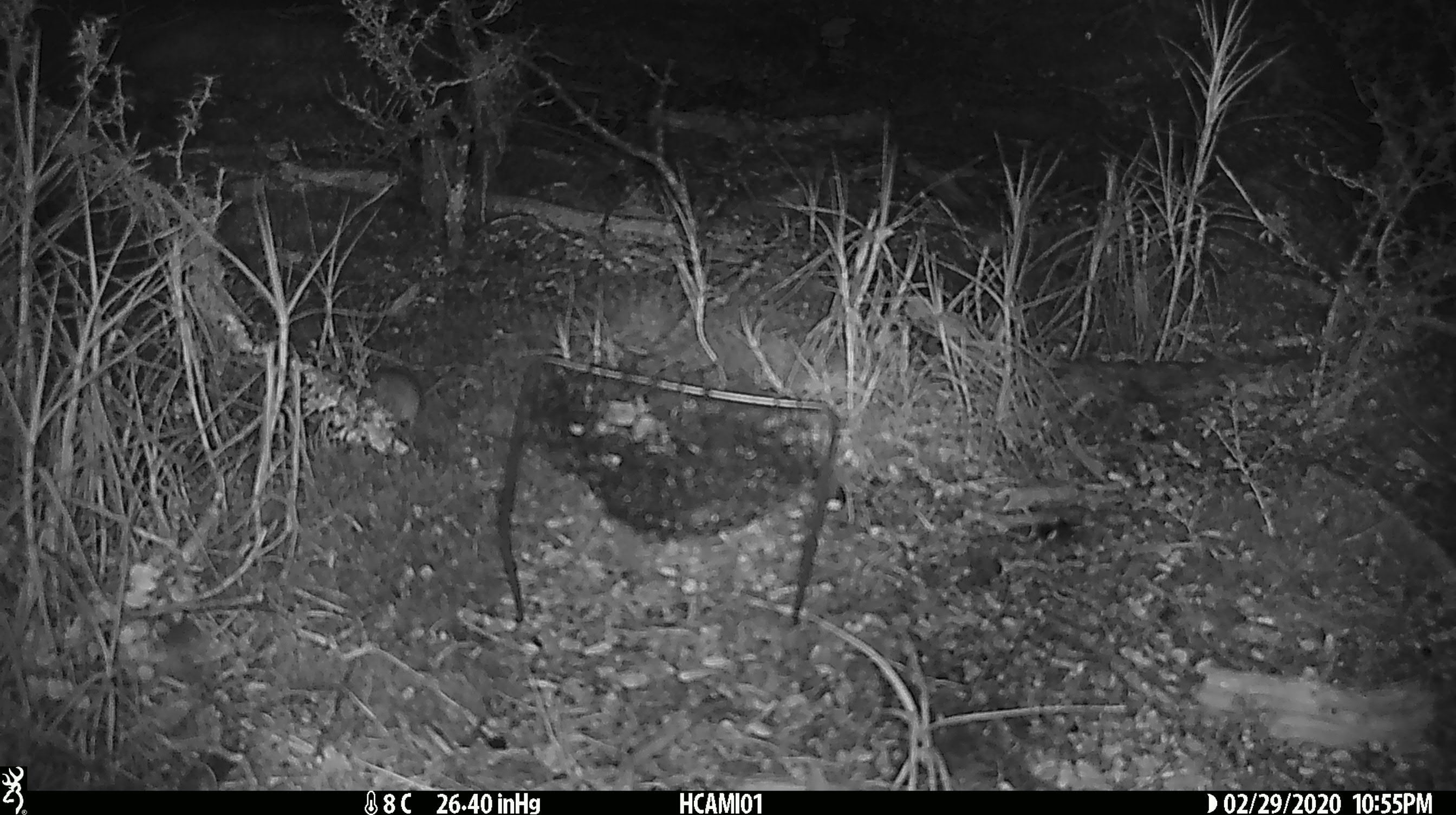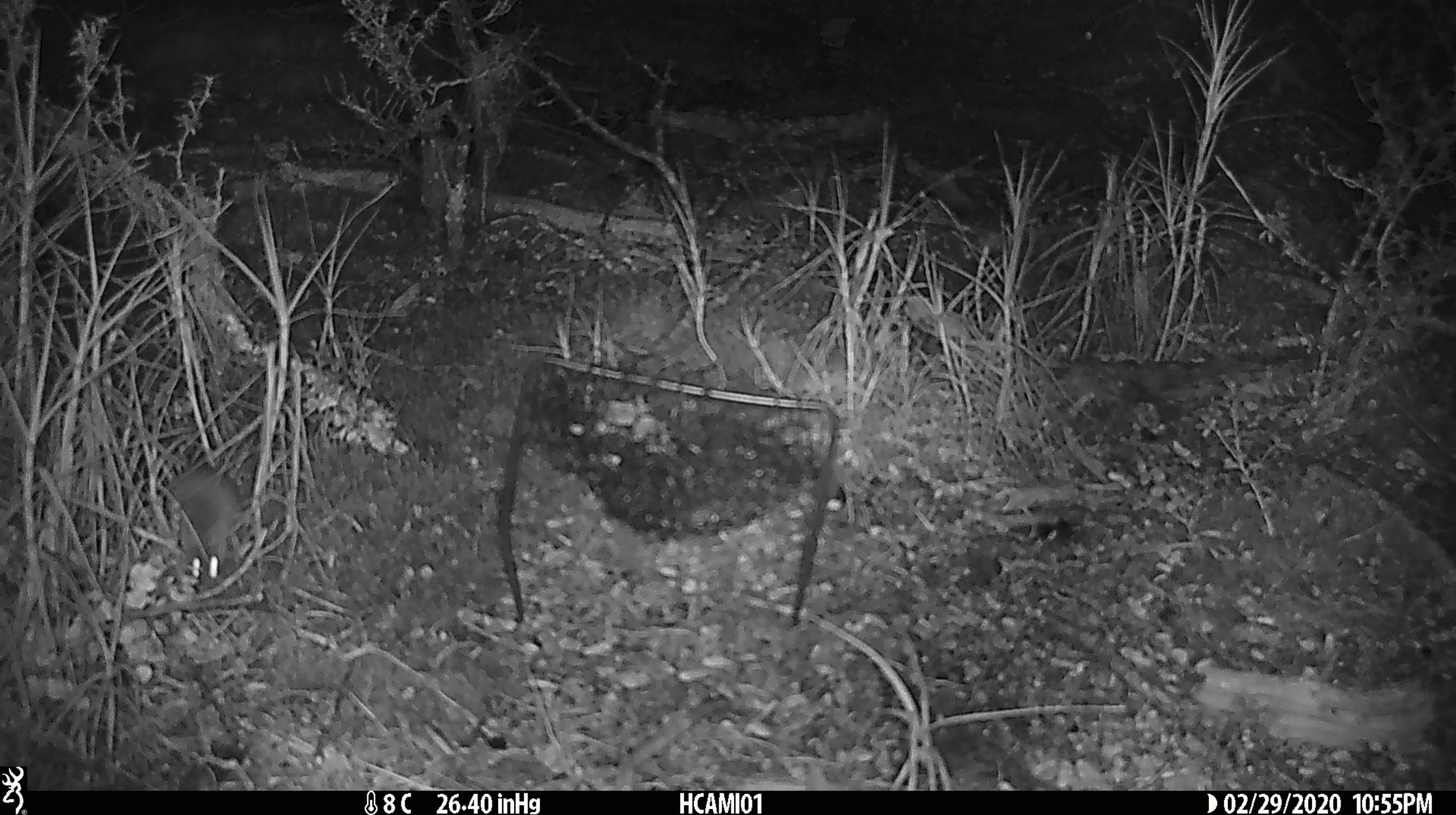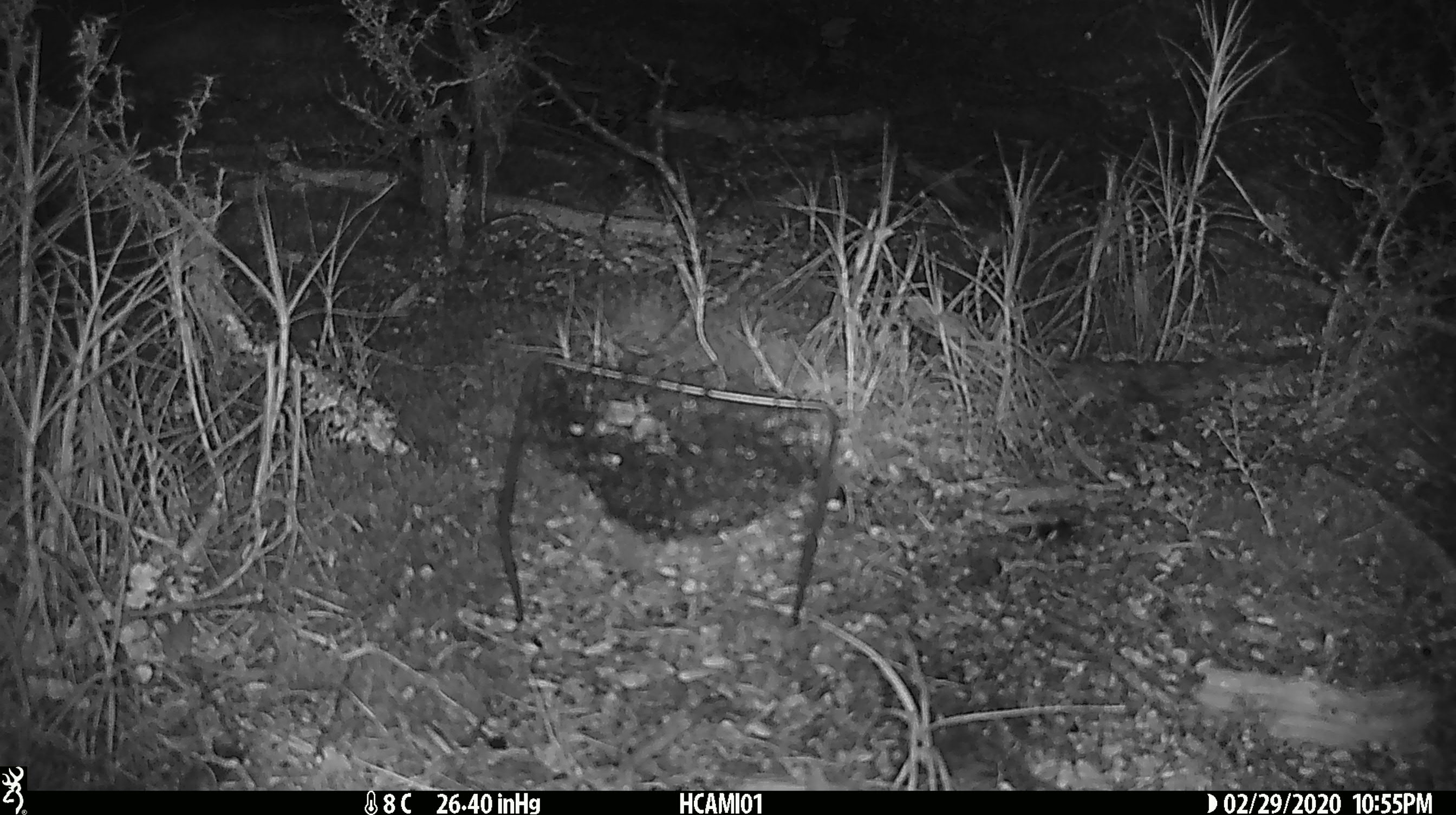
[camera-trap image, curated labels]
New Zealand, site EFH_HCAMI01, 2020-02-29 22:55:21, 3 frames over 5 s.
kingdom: Animalia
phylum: Chordata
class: Mammalia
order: Rodentia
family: Muridae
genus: Mus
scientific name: Mus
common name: mouse